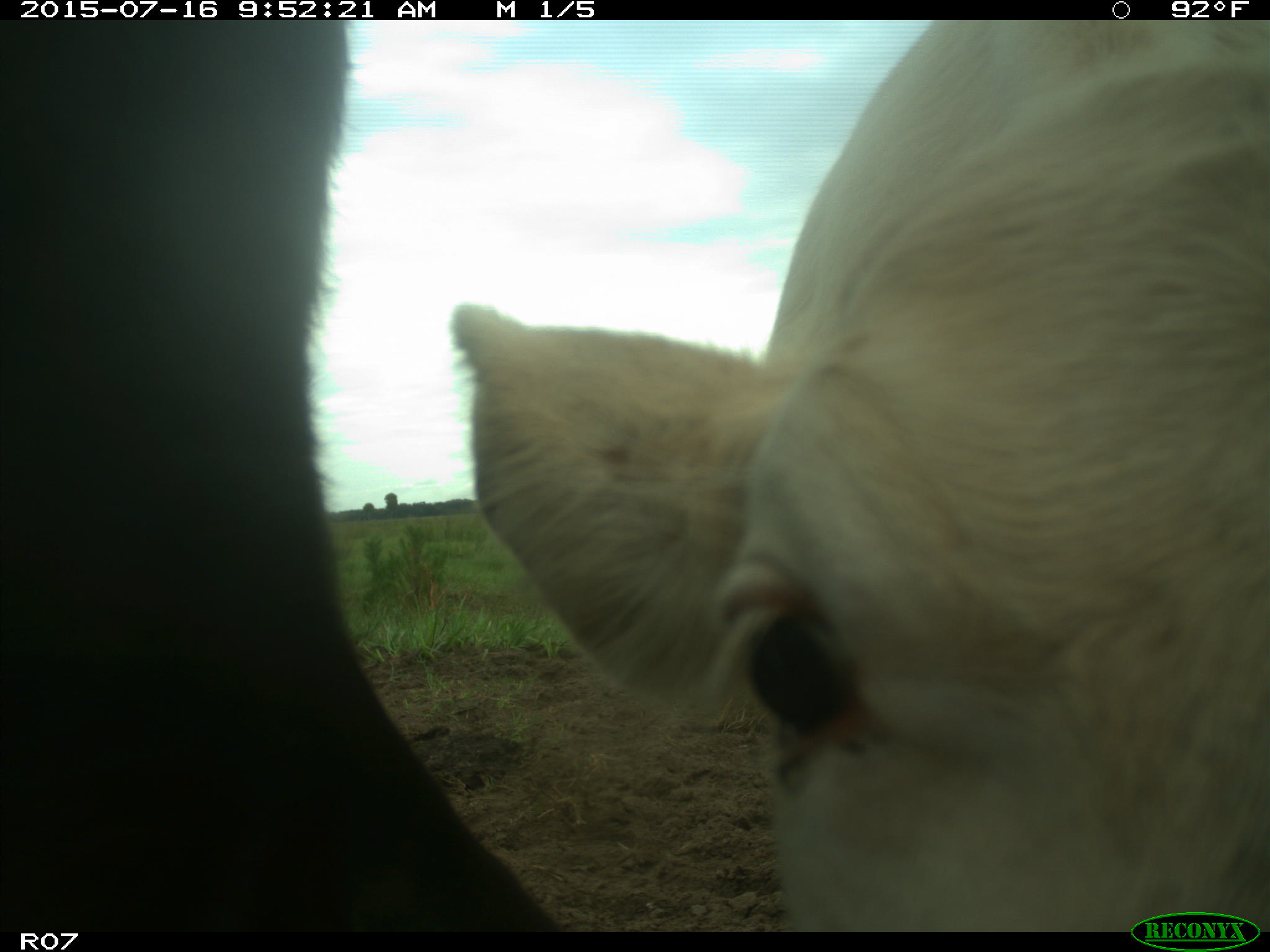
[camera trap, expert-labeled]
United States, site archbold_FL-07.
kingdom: Animalia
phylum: Chordata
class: Mammalia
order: Artiodactyla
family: Bovidae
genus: Bos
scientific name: Bos taurus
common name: domestic cow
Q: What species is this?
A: Bos taurus (domestic cow).